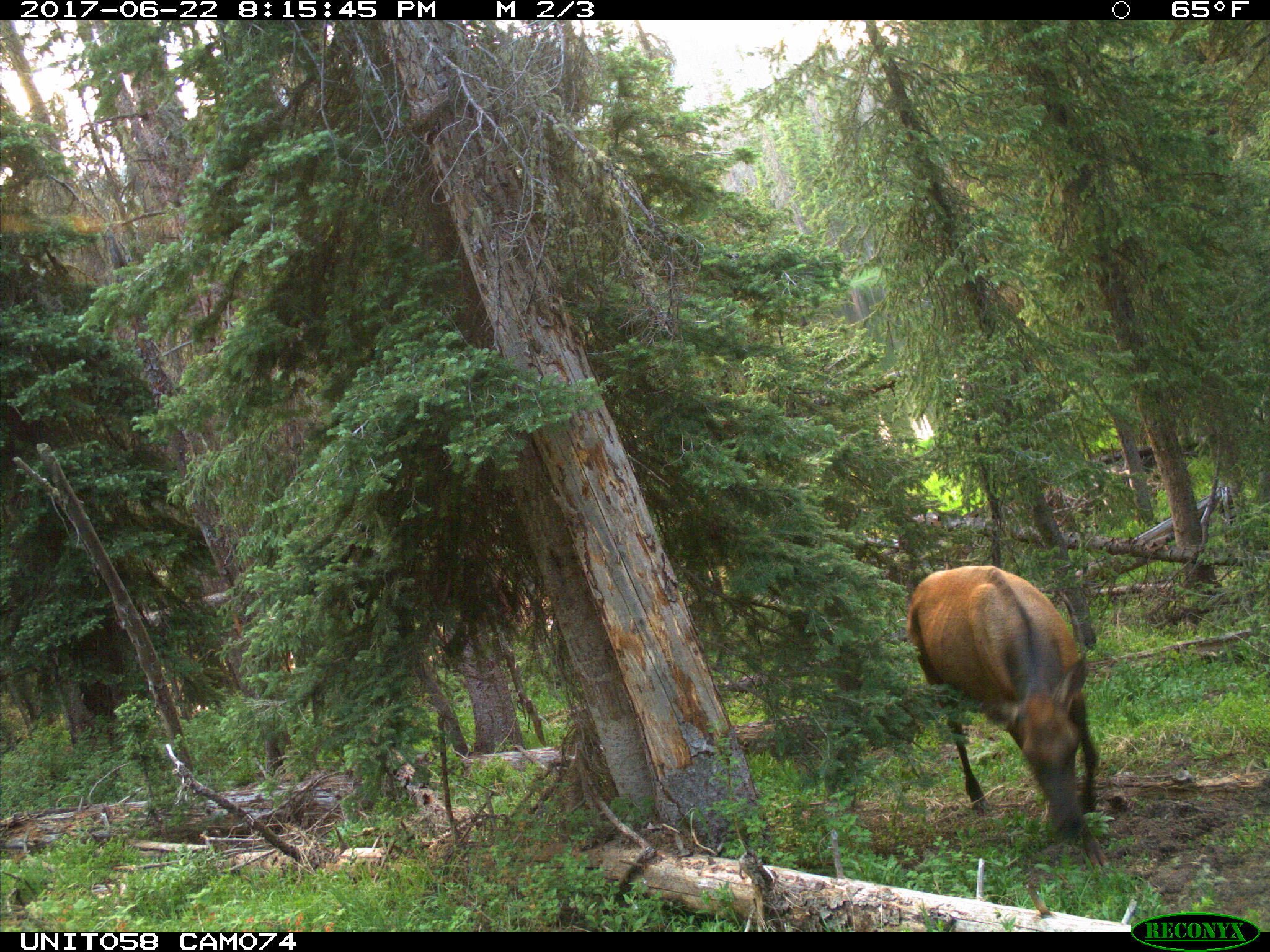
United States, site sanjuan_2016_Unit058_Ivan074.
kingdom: Animalia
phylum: Chordata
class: Mammalia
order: Artiodactyla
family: Cervidae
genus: Cervus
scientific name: Cervus elaphus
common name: red deer